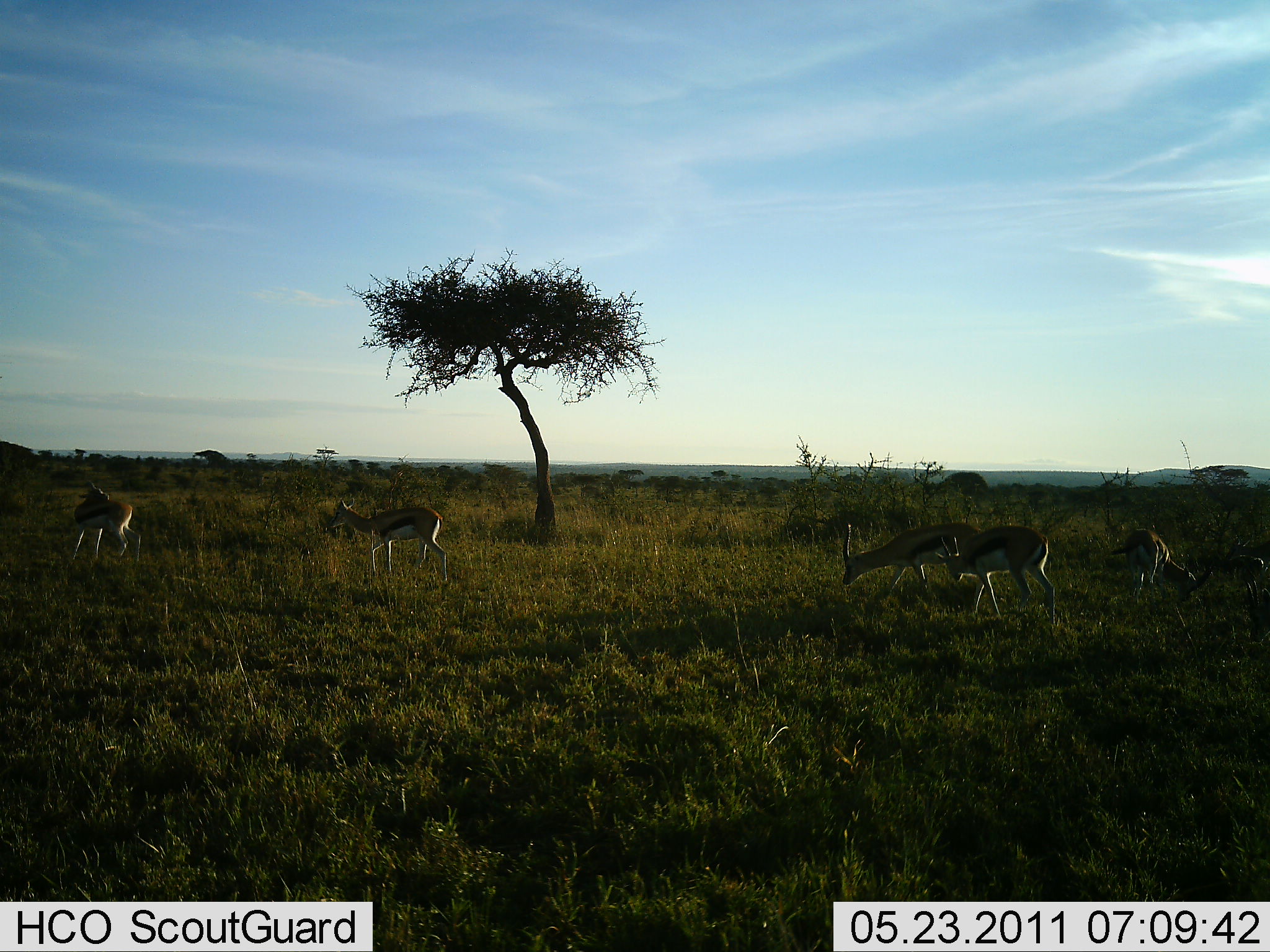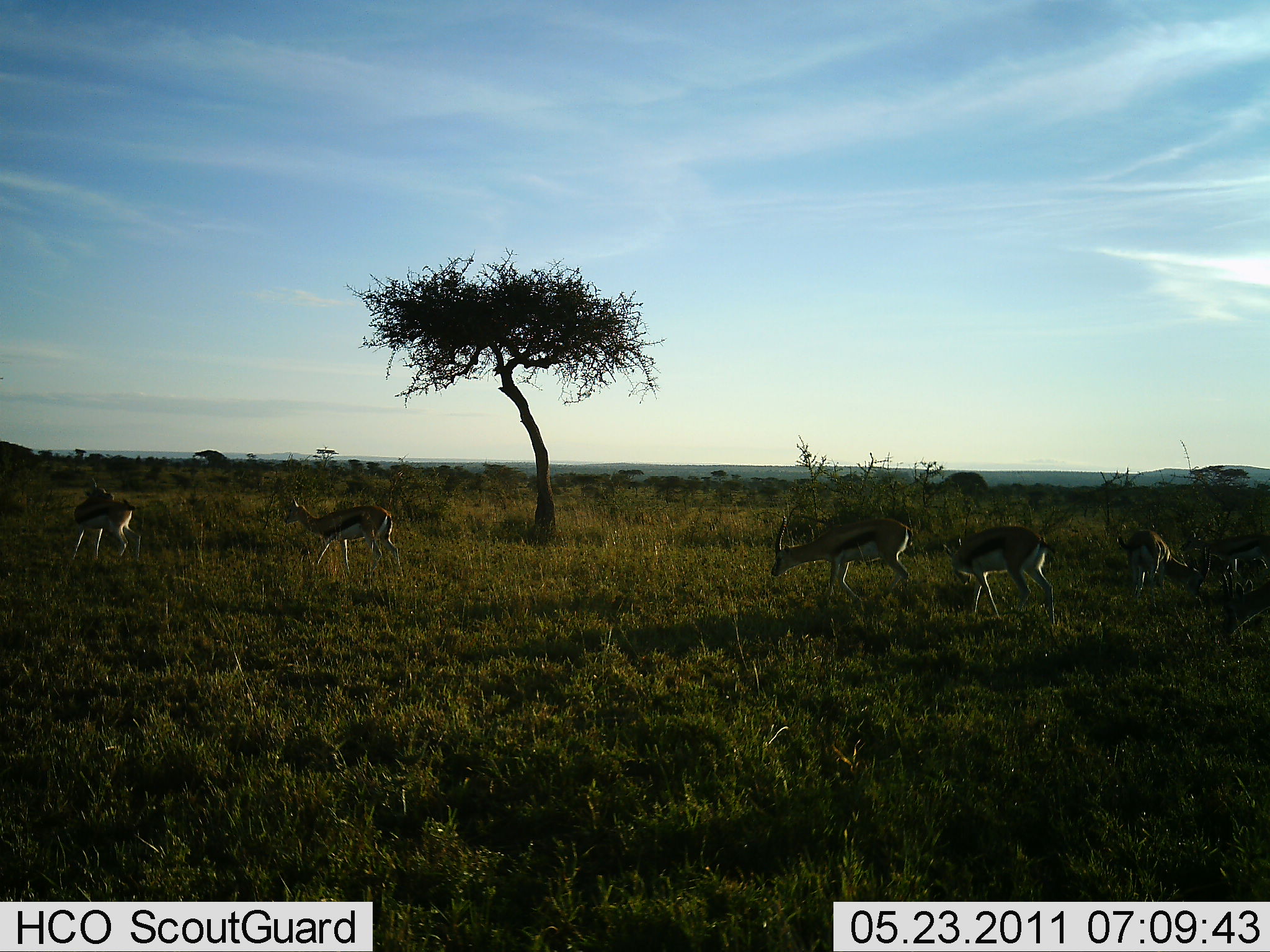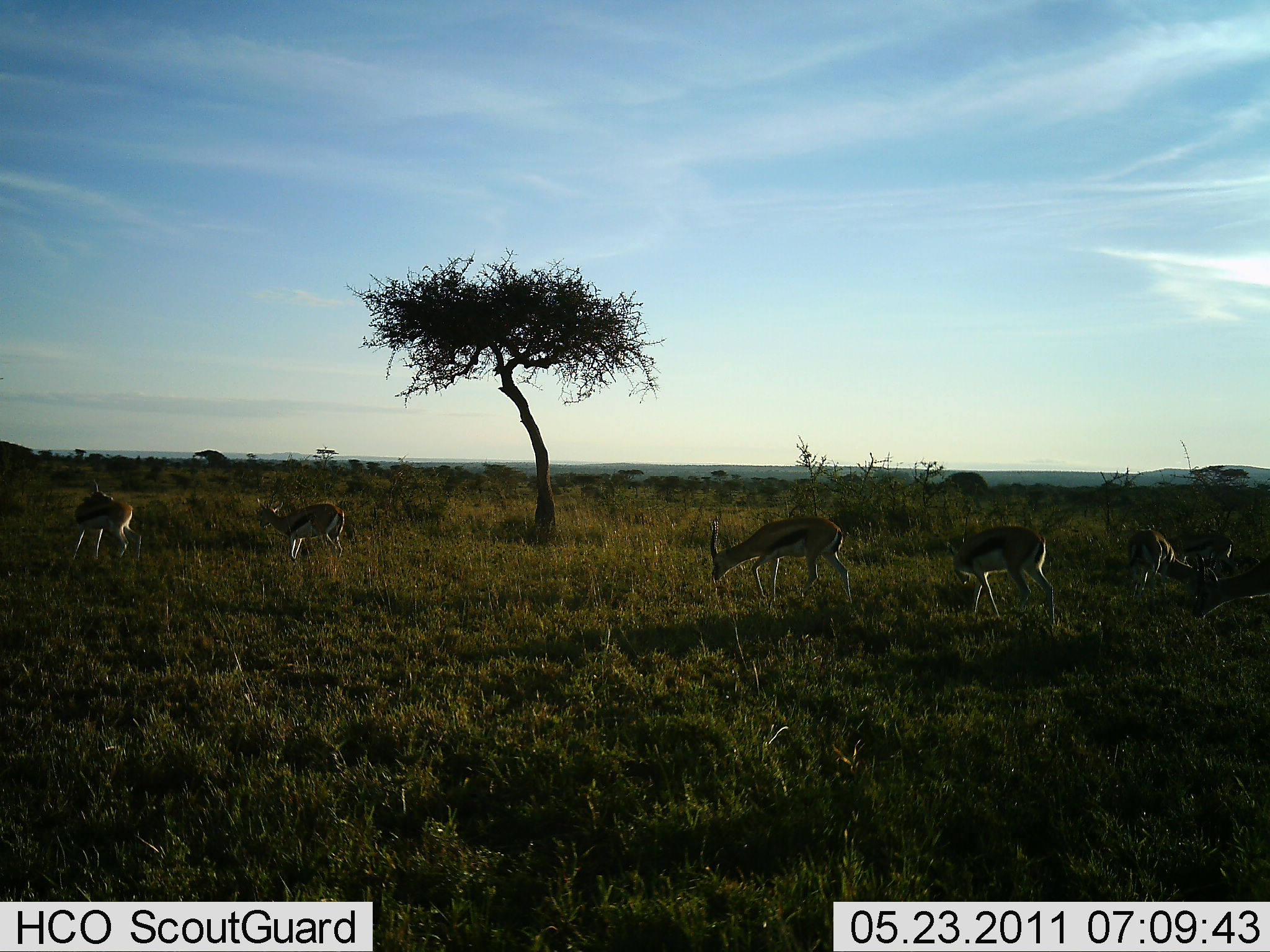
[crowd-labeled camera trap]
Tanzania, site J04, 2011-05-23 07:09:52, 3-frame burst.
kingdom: Animalia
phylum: Chordata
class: Mammalia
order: Artiodactyla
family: Bovidae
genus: Eudorcas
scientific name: Eudorcas thomsonii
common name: thomson's gazelle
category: gazellethomsons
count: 6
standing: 53%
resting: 0%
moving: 93%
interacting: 0%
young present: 7%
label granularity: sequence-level